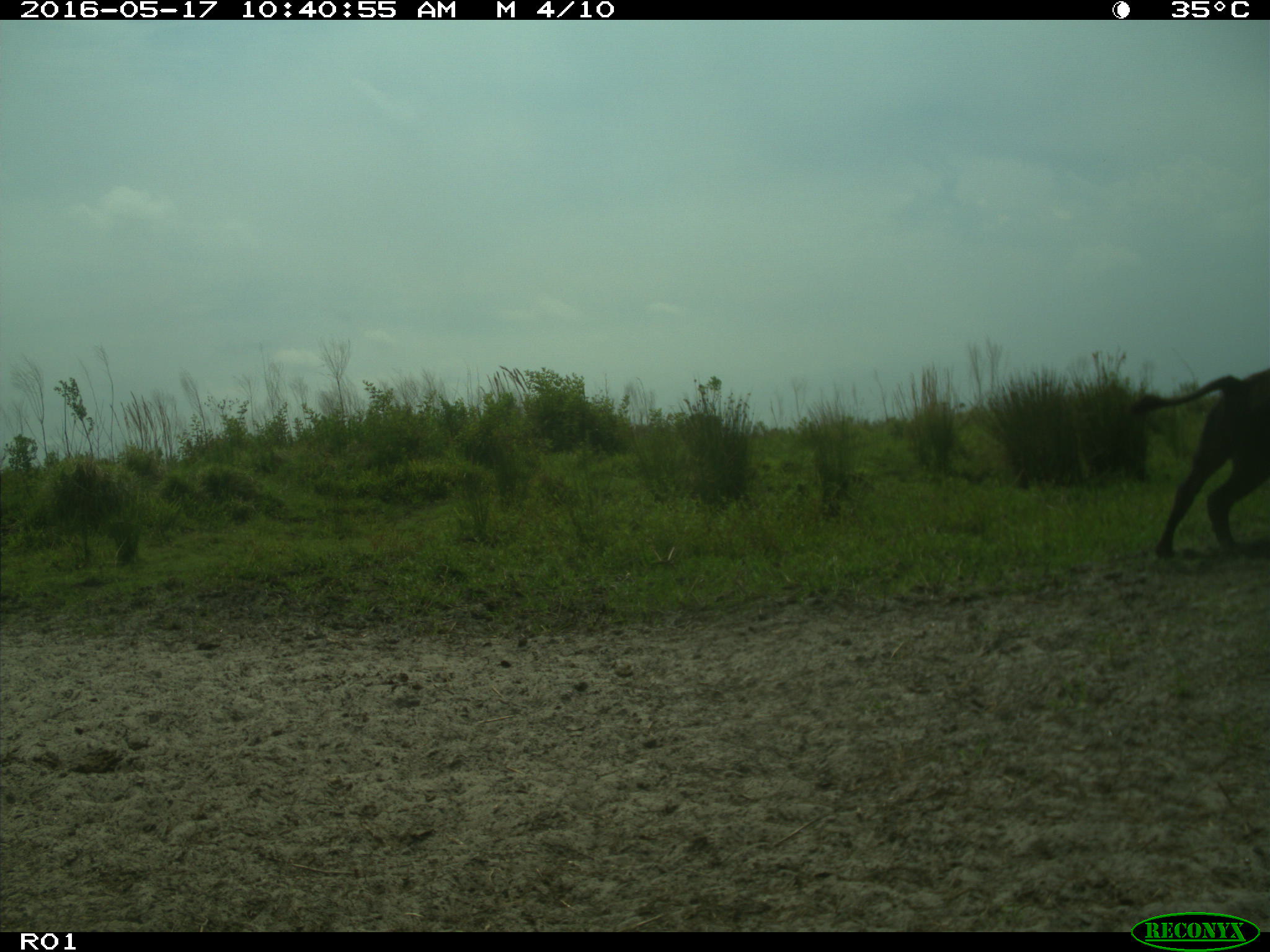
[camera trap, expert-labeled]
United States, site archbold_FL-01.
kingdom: Animalia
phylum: Chordata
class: Mammalia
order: Artiodactyla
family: Bovidae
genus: Bos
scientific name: Bos taurus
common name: domestic cow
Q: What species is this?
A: Bos taurus (domestic cow).